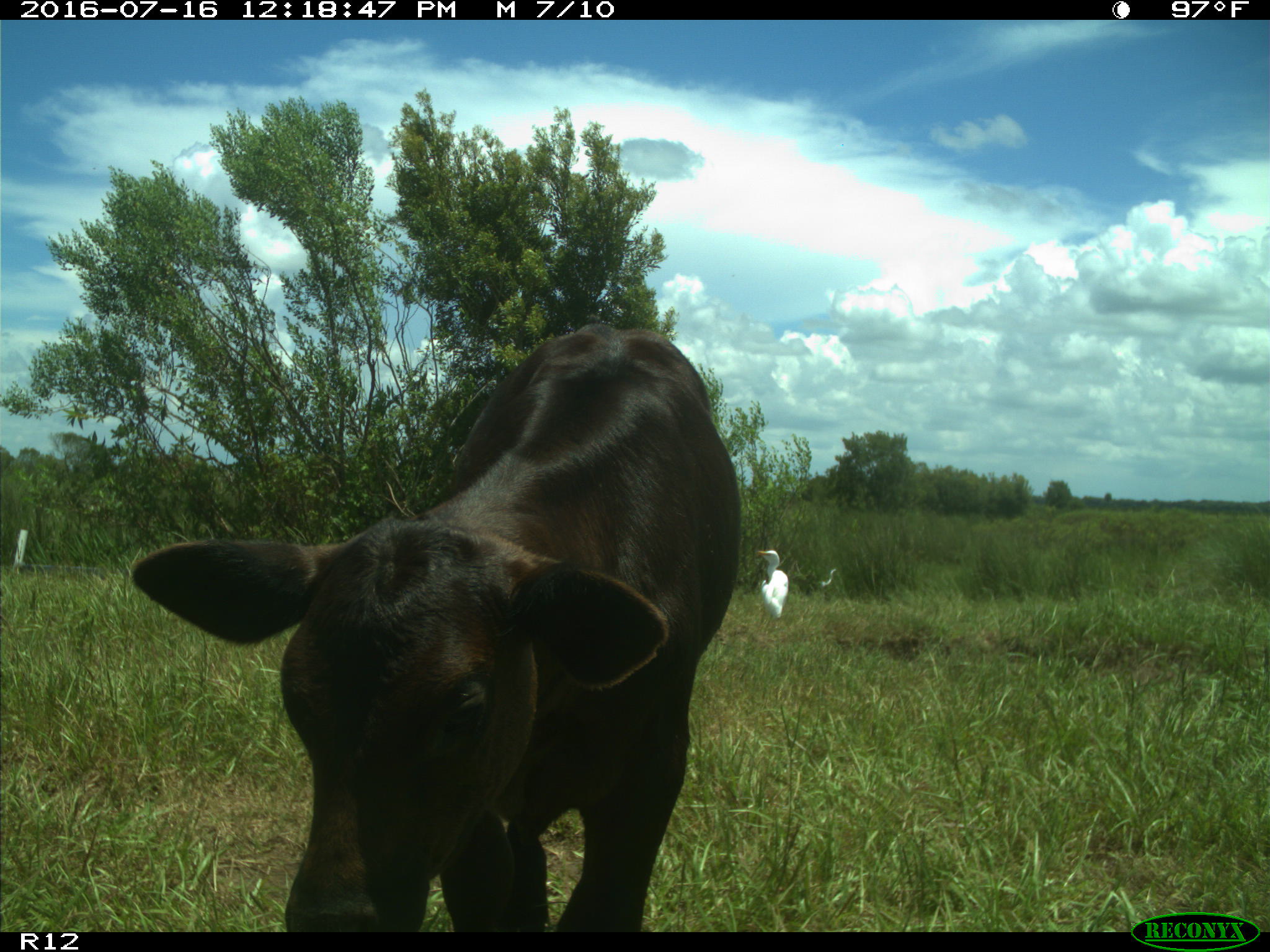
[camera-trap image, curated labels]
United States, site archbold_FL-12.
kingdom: Animalia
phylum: Chordata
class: Mammalia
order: Artiodactyla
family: Bovidae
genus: Bos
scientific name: Bos taurus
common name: domestic cow